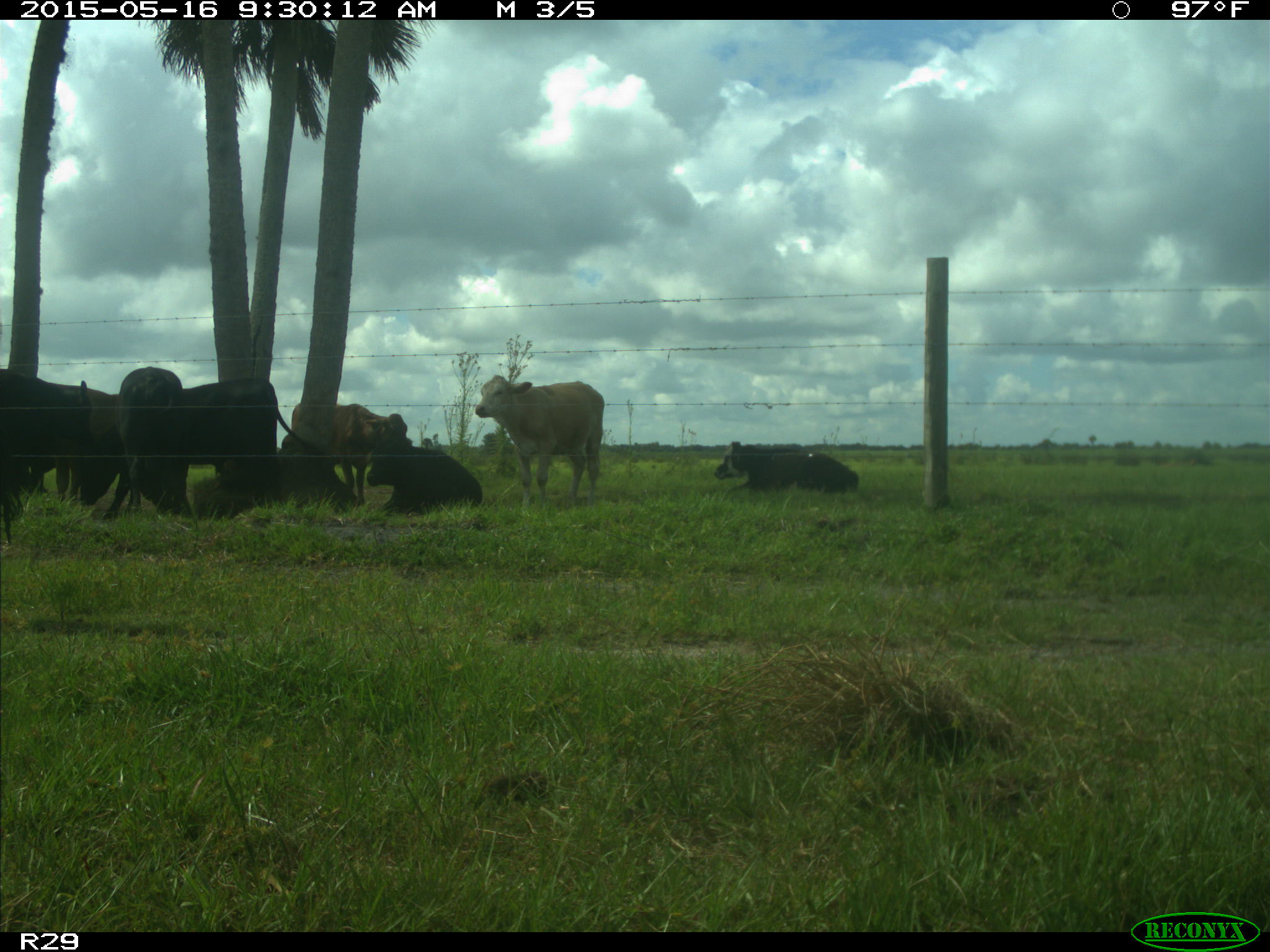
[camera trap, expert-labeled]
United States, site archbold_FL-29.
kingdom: Animalia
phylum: Chordata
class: Mammalia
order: Artiodactyla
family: Bovidae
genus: Bos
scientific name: Bos taurus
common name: domestic cow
Bos taurus (domestic cow).